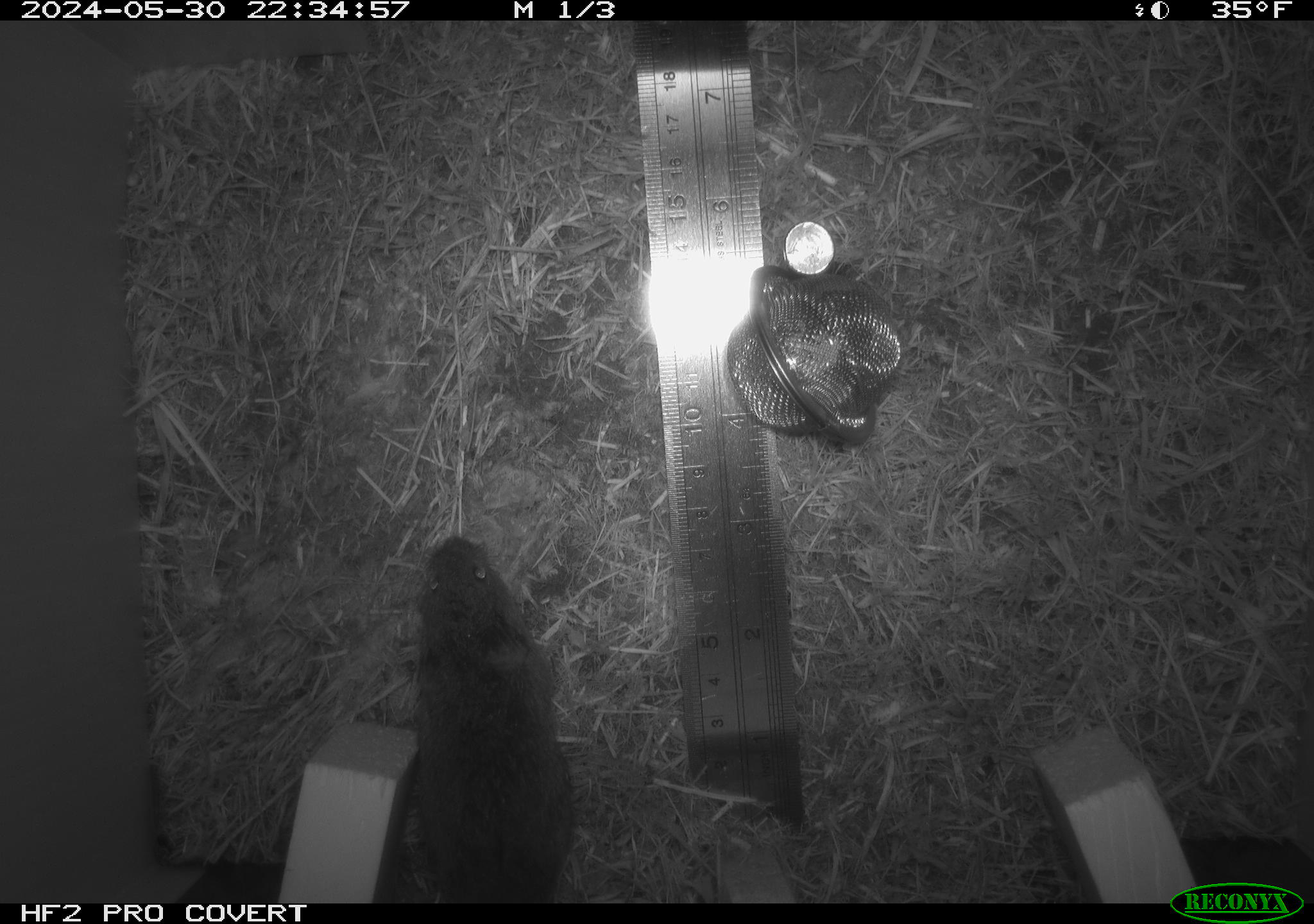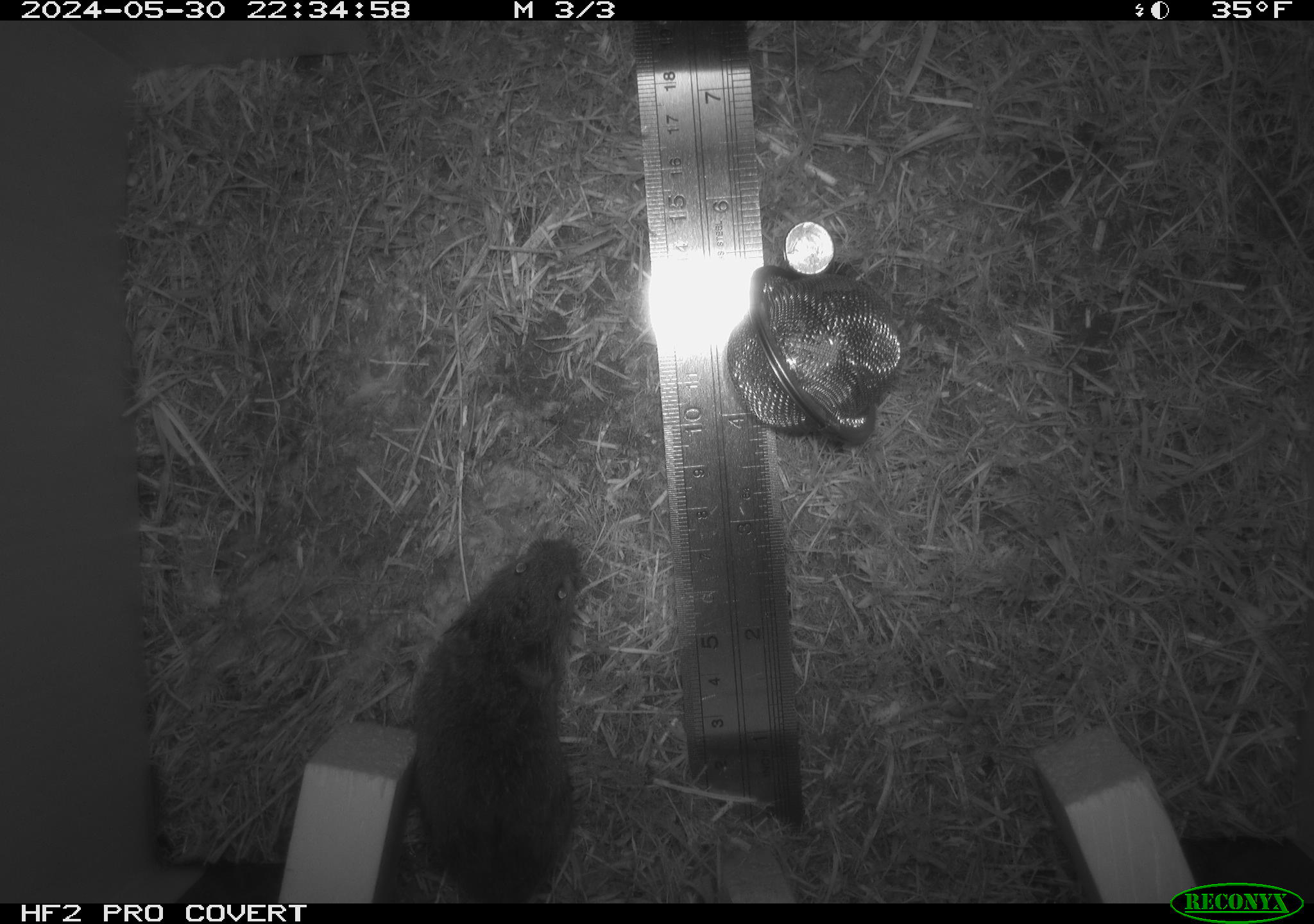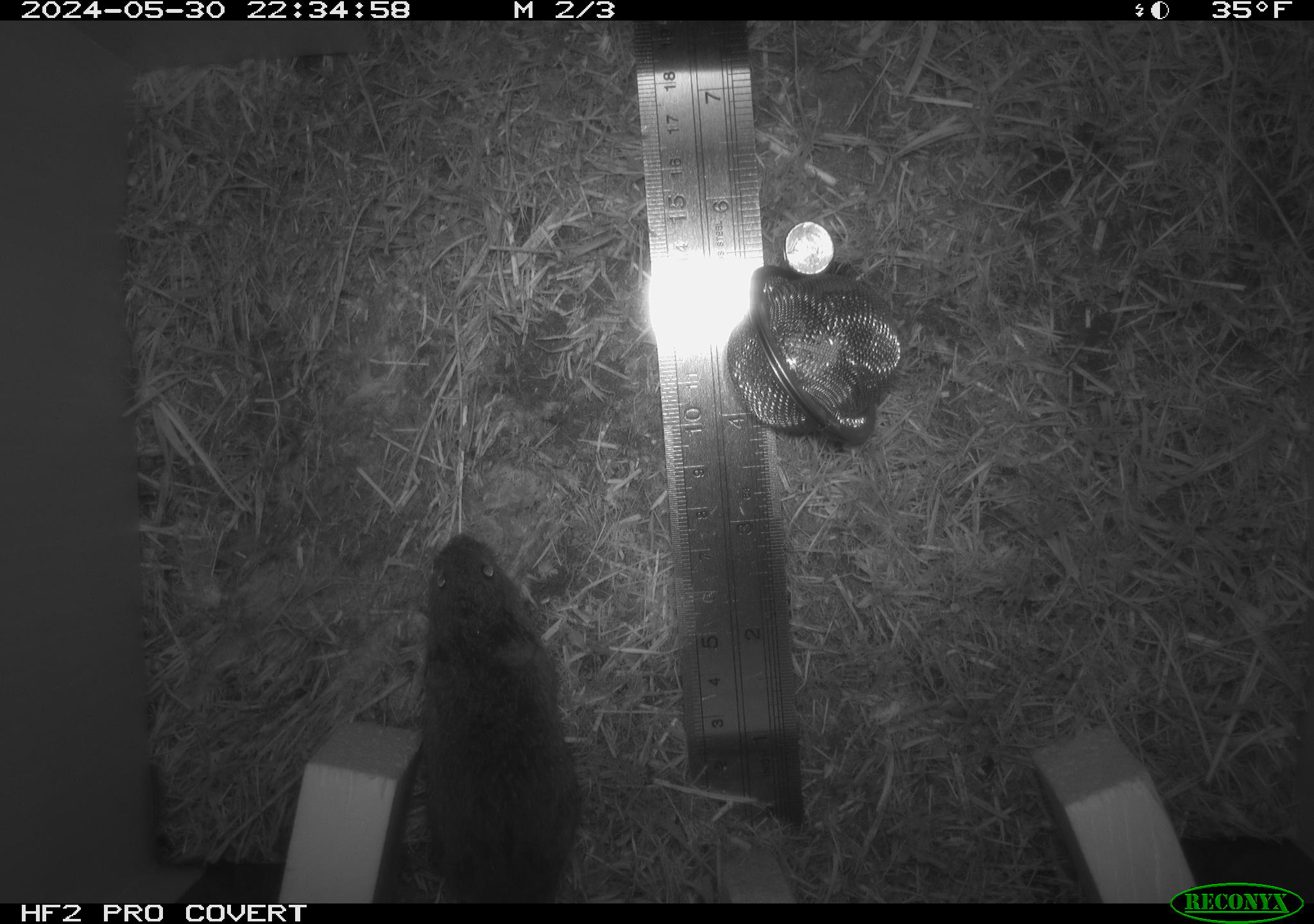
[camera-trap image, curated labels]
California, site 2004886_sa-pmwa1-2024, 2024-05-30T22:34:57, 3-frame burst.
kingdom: Animalia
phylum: Chordata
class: Mammalia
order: Rodentia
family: Cricetidae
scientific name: Arvicolinae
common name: voles, lemmings, and muskrats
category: arvicolinae subfamily